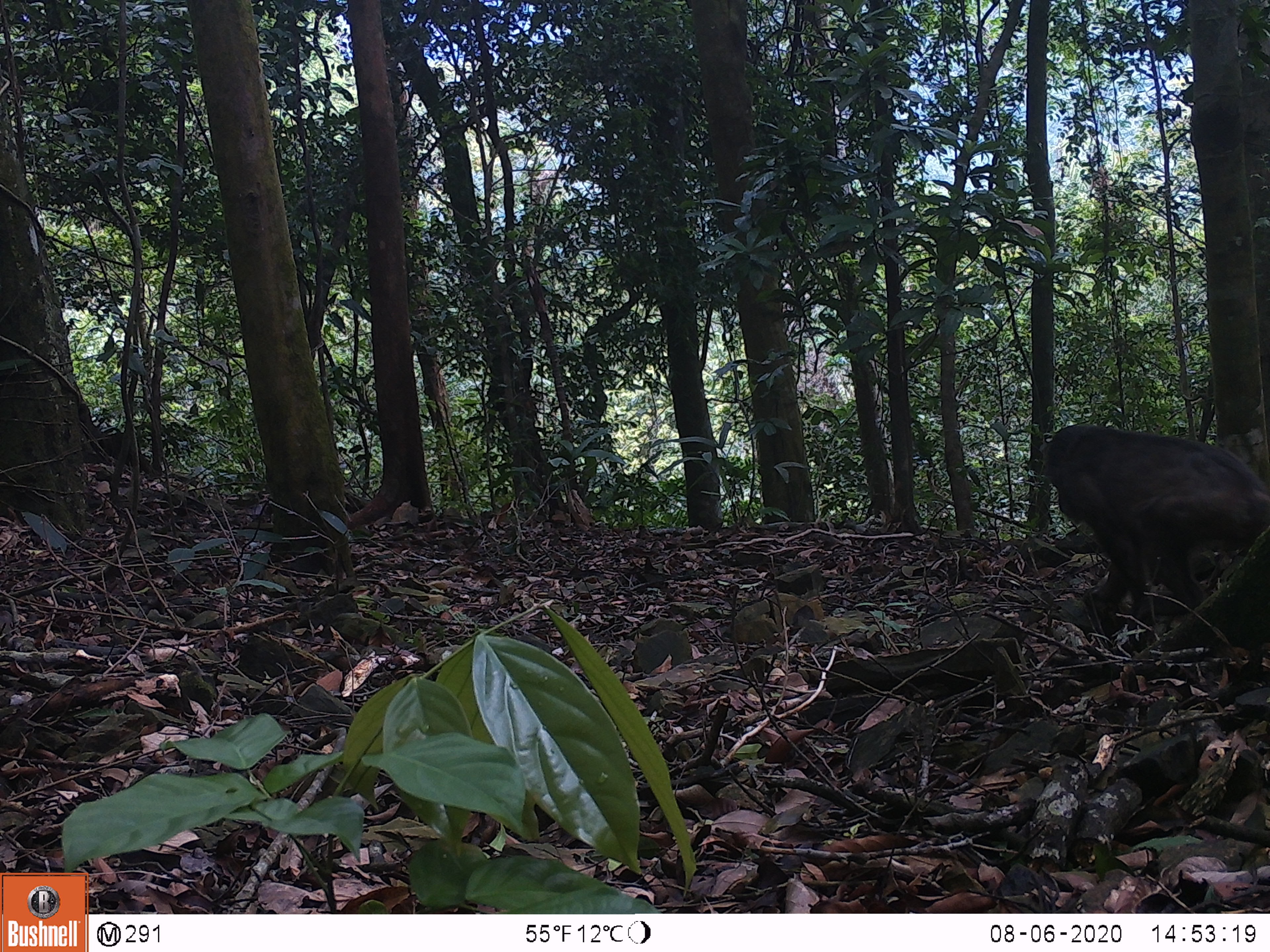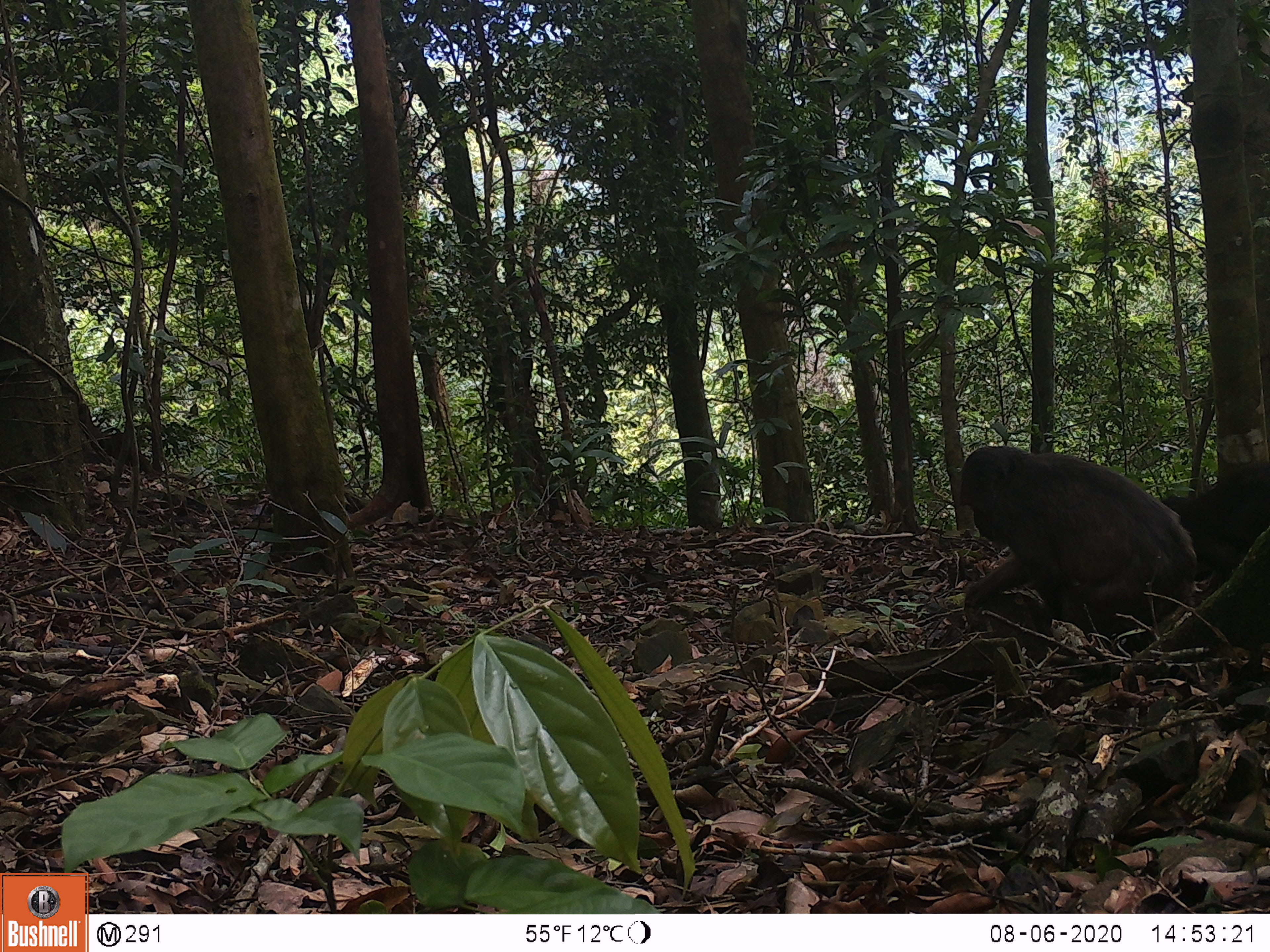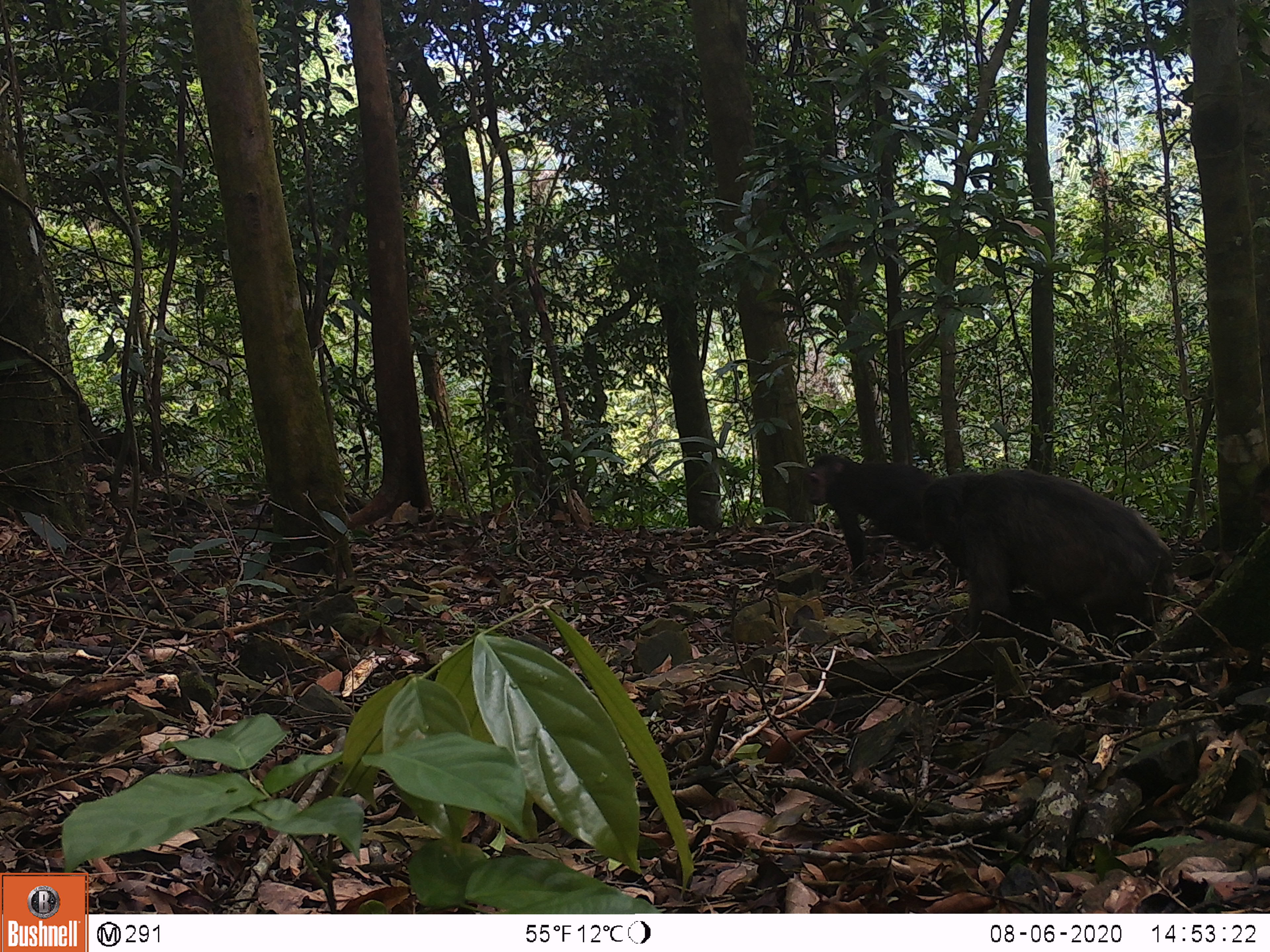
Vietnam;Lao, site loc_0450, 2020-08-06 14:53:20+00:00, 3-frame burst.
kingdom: Animalia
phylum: Chordata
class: Mammalia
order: Primates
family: Cercopithecidae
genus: Macaca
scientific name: Macaca arctoides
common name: stump-tailed macaque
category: stump tailed macaque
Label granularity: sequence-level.